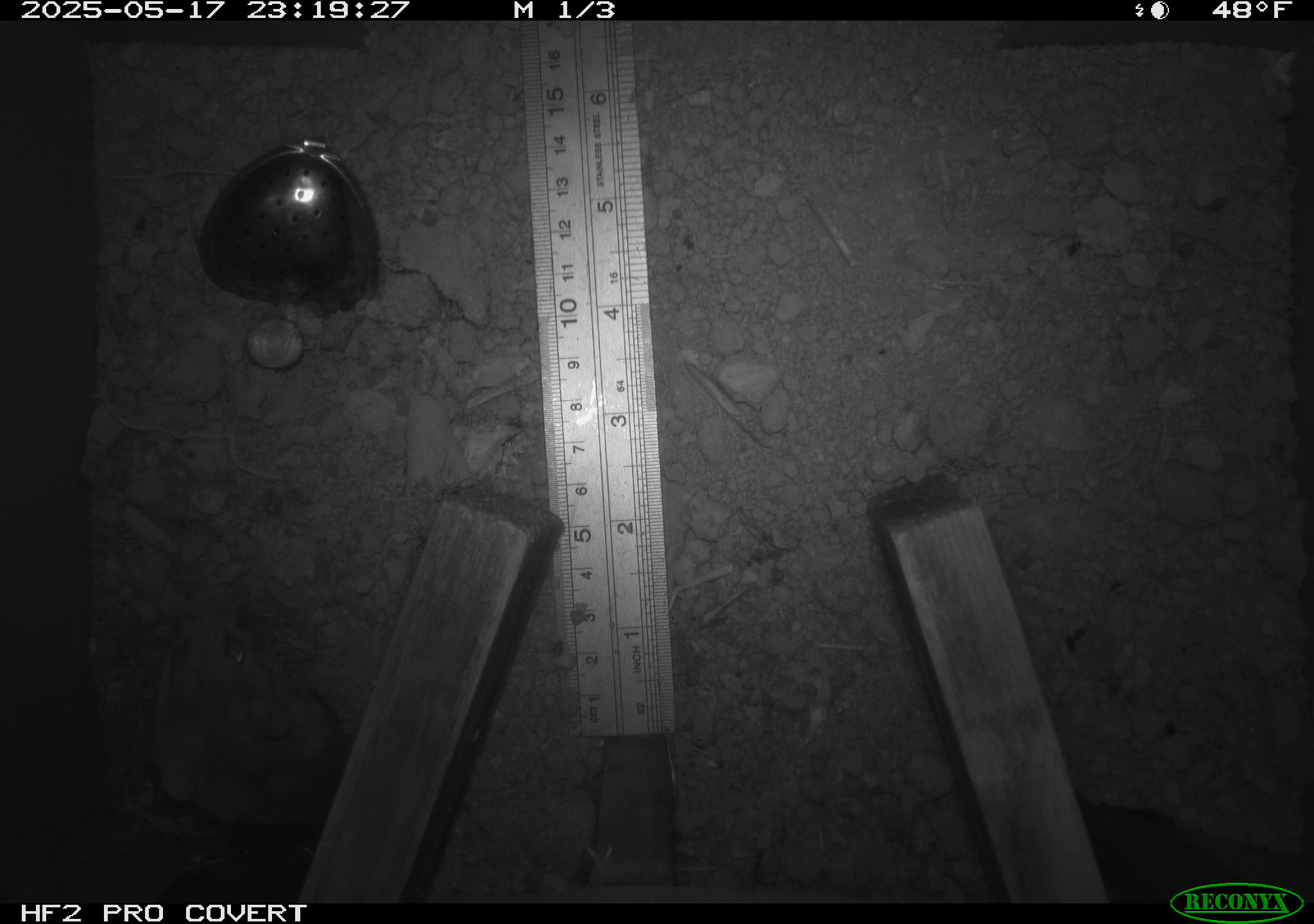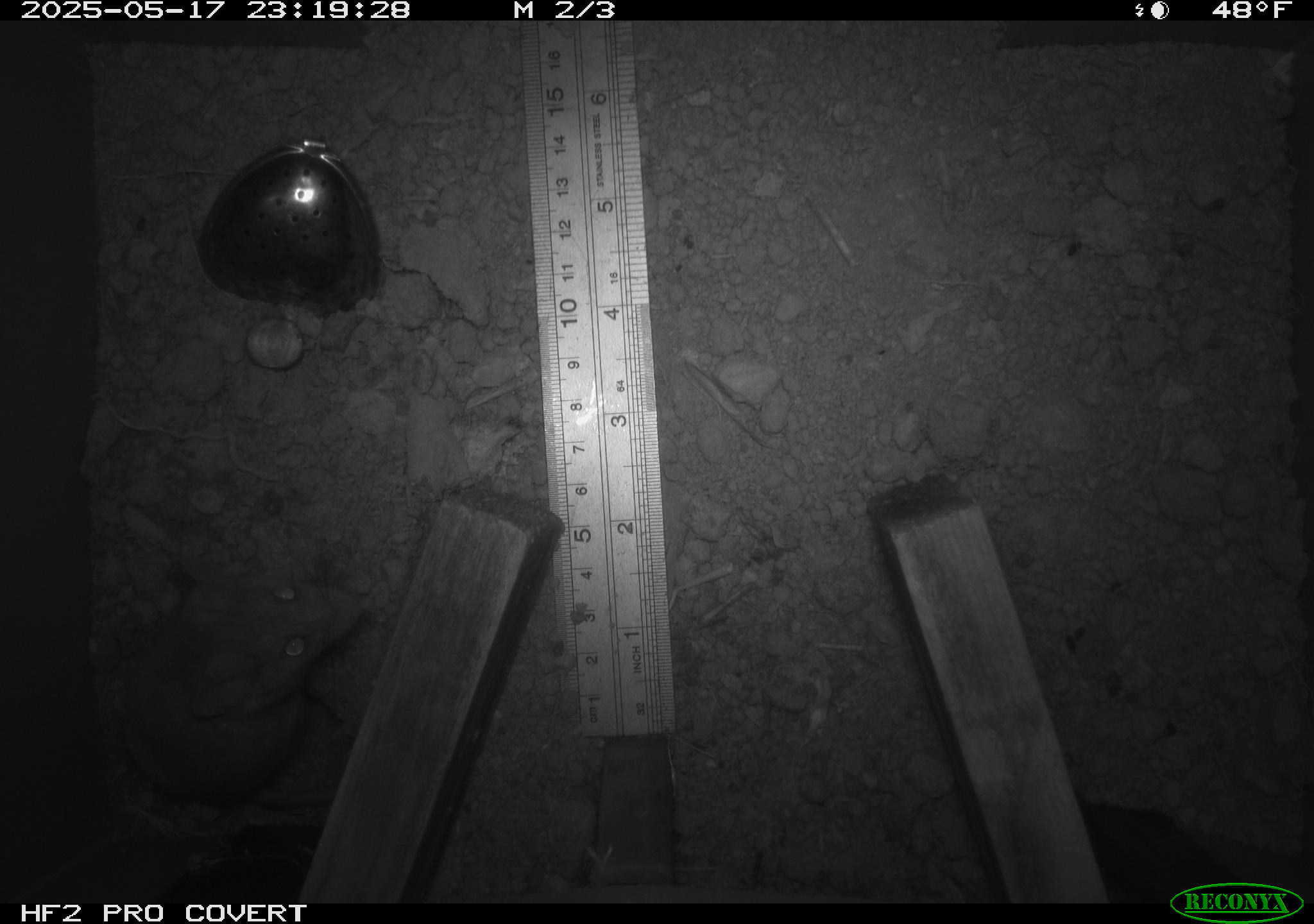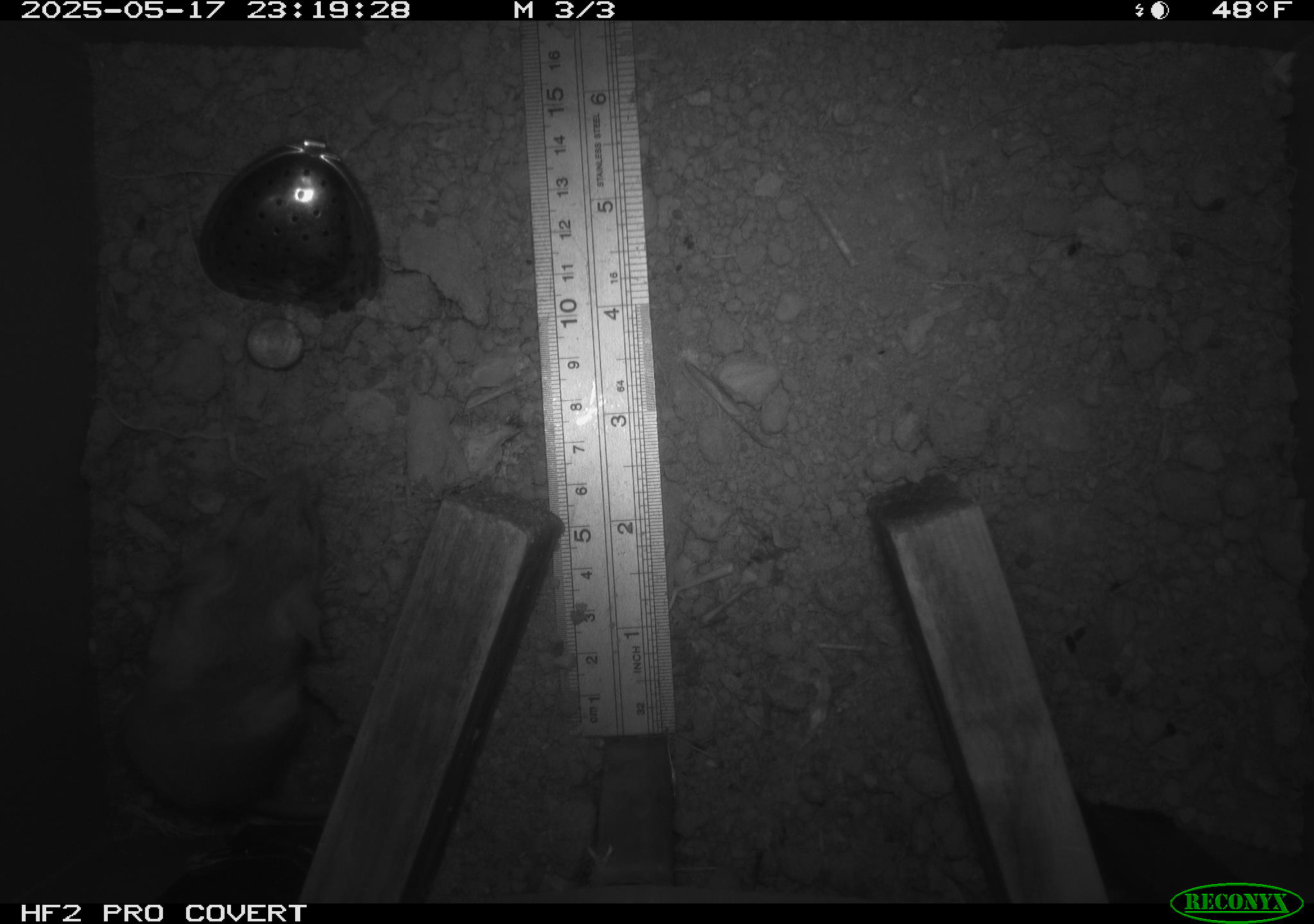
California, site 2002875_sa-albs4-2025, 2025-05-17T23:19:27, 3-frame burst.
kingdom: Animalia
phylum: Chordata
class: Mammalia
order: Rodentia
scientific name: Rodentia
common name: mouse species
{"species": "mouse species (Rodentia)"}